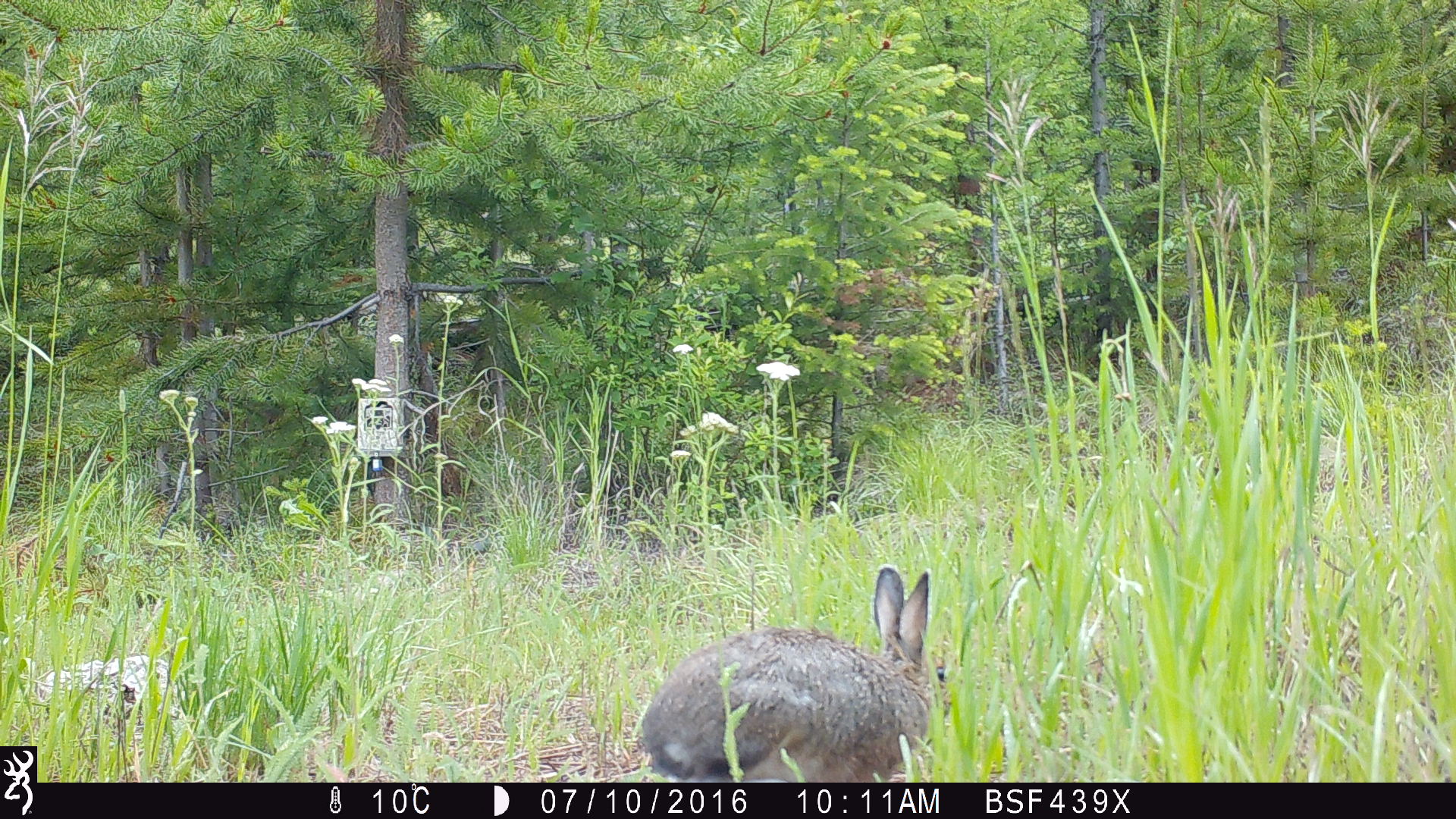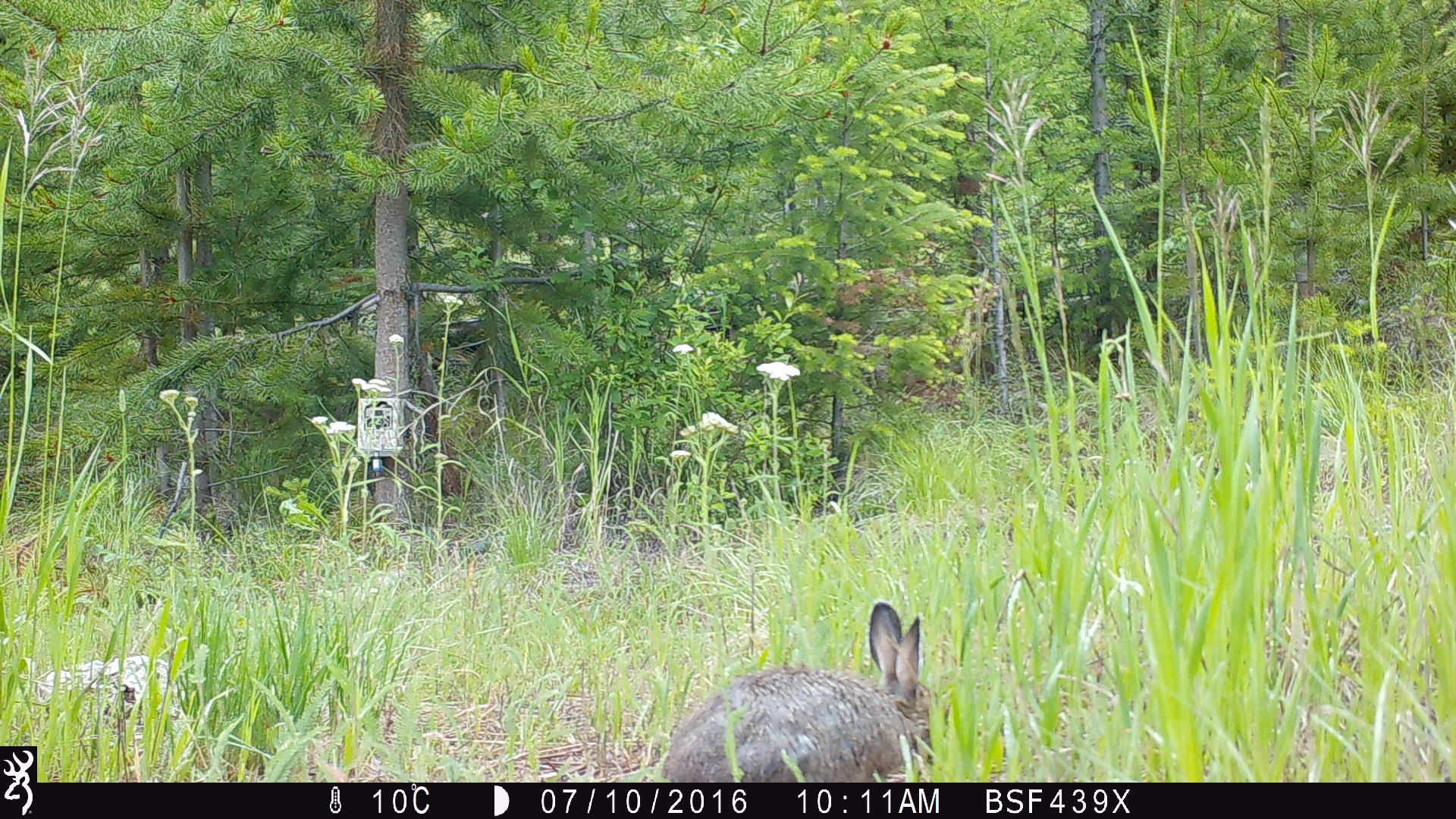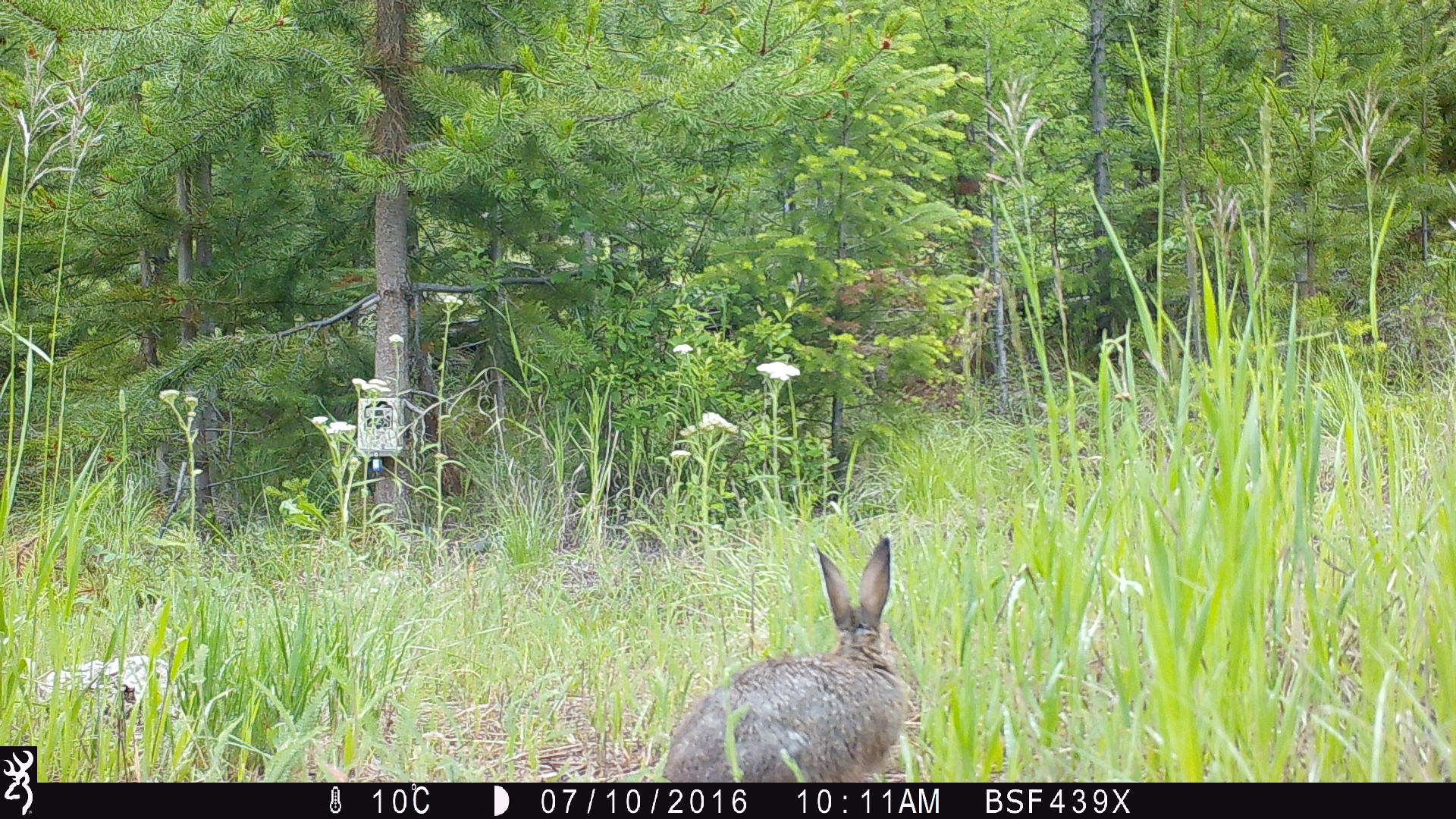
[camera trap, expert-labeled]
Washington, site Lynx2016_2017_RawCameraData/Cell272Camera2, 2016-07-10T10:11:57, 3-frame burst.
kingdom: Animalia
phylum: Chordata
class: Mammalia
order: Lagomorpha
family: Leporidae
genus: Lepus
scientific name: Lepus americanus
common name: snowshoe hare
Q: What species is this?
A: Lepus americanus (snowshoe hare).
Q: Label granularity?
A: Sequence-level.